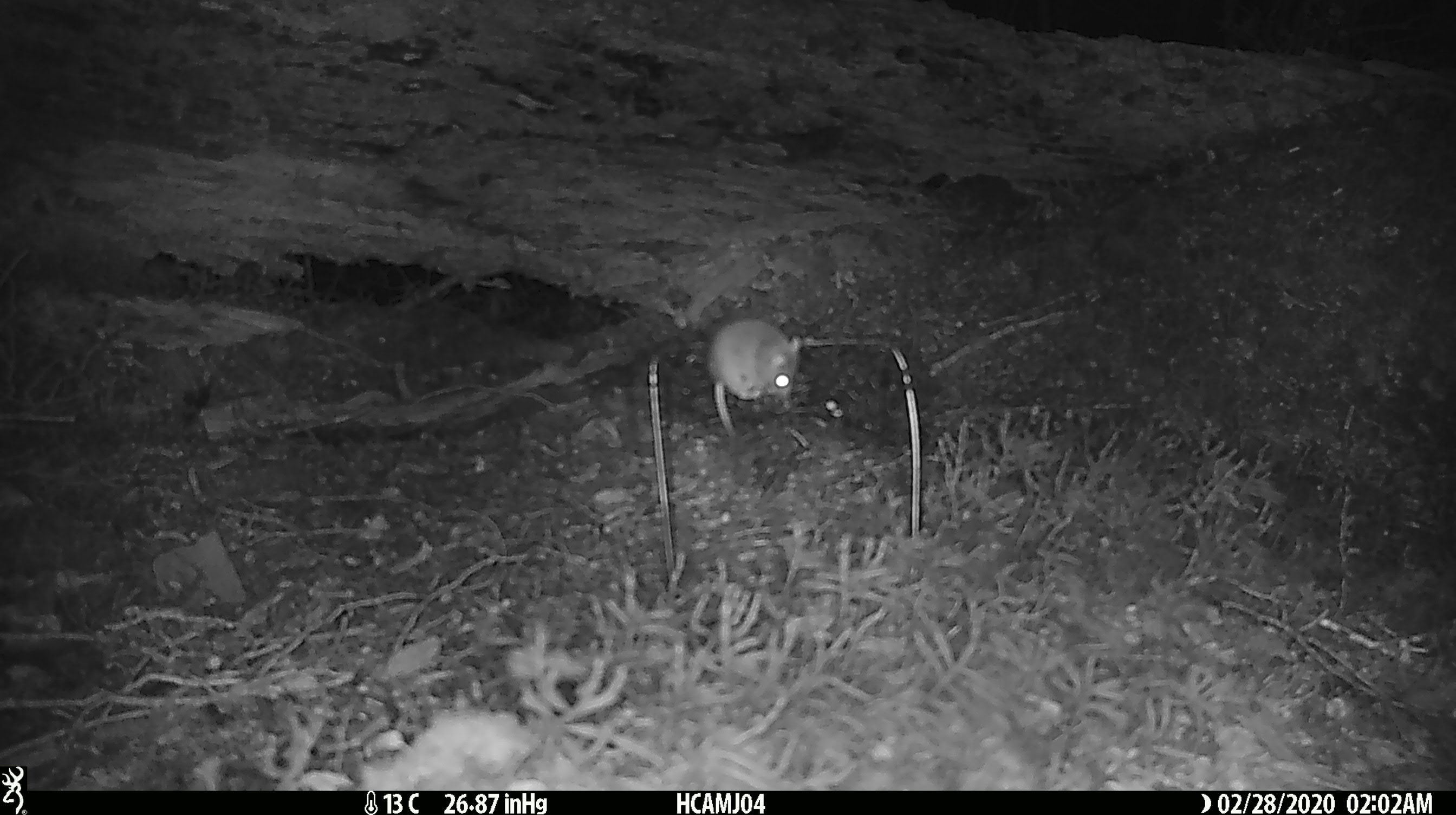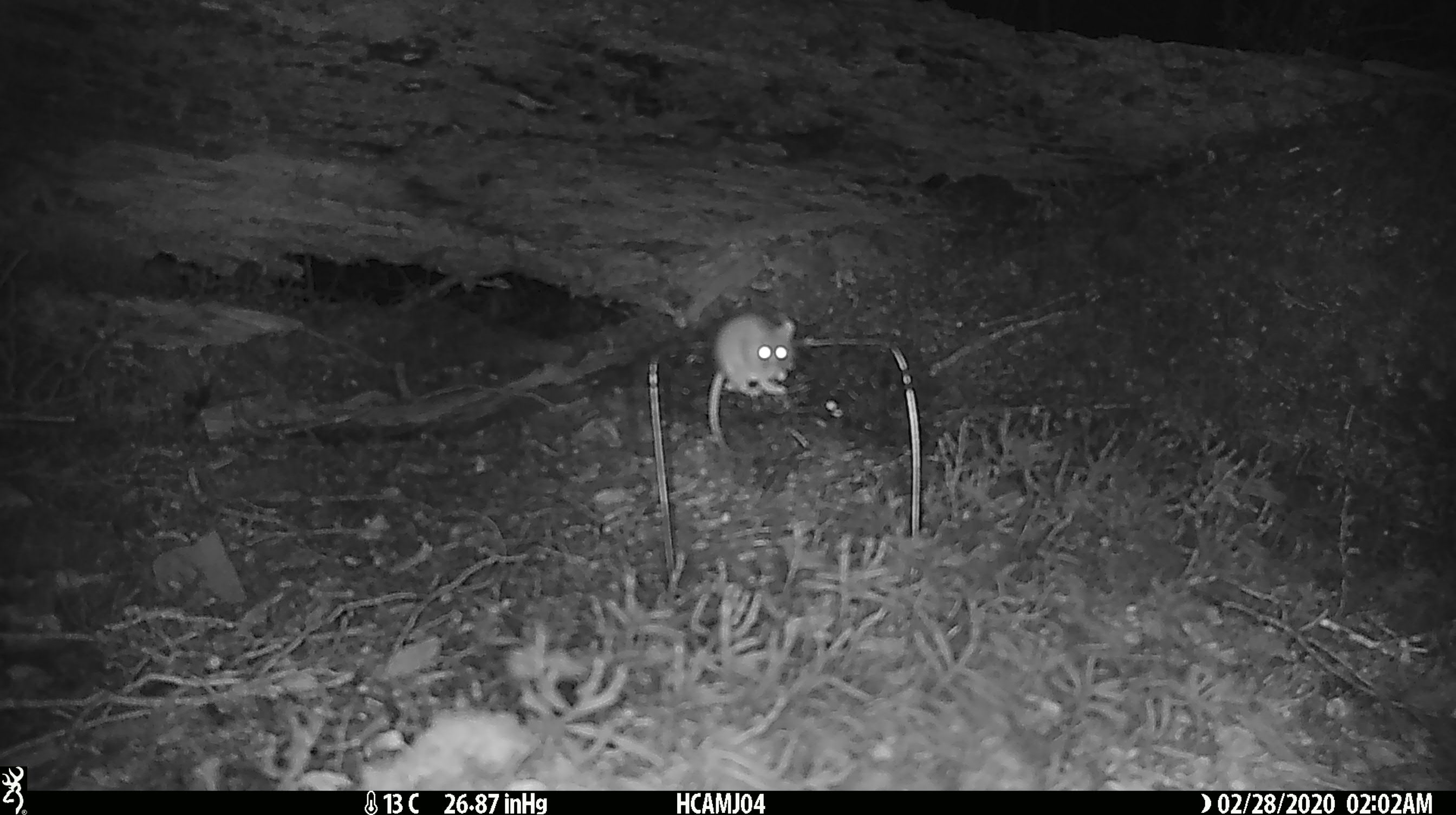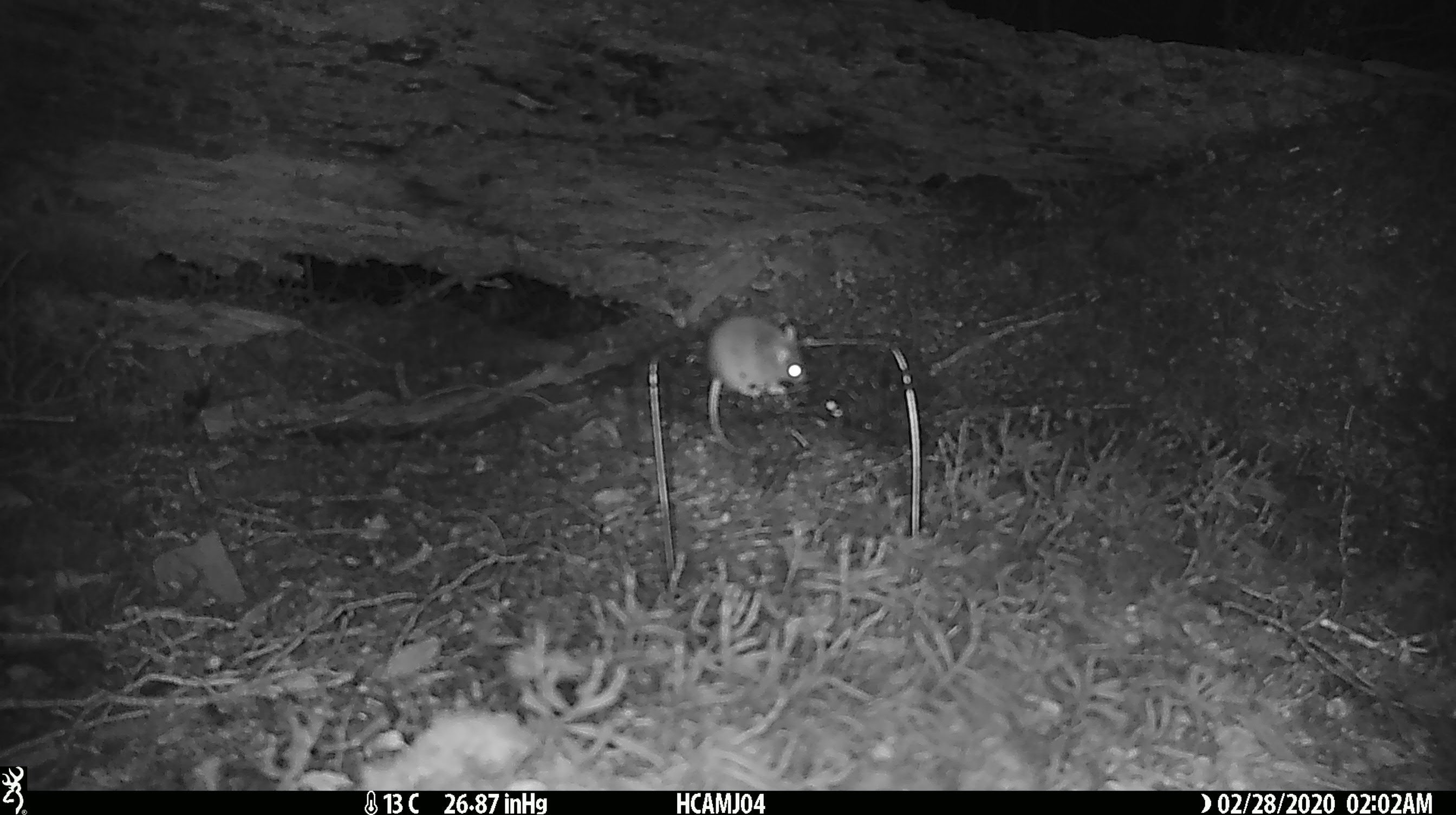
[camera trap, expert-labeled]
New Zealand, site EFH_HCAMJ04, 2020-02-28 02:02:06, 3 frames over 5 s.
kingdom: Animalia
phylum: Chordata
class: Mammalia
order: Rodentia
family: Muridae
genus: Mus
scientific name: Mus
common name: mouse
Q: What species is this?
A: Mouse (Mus).